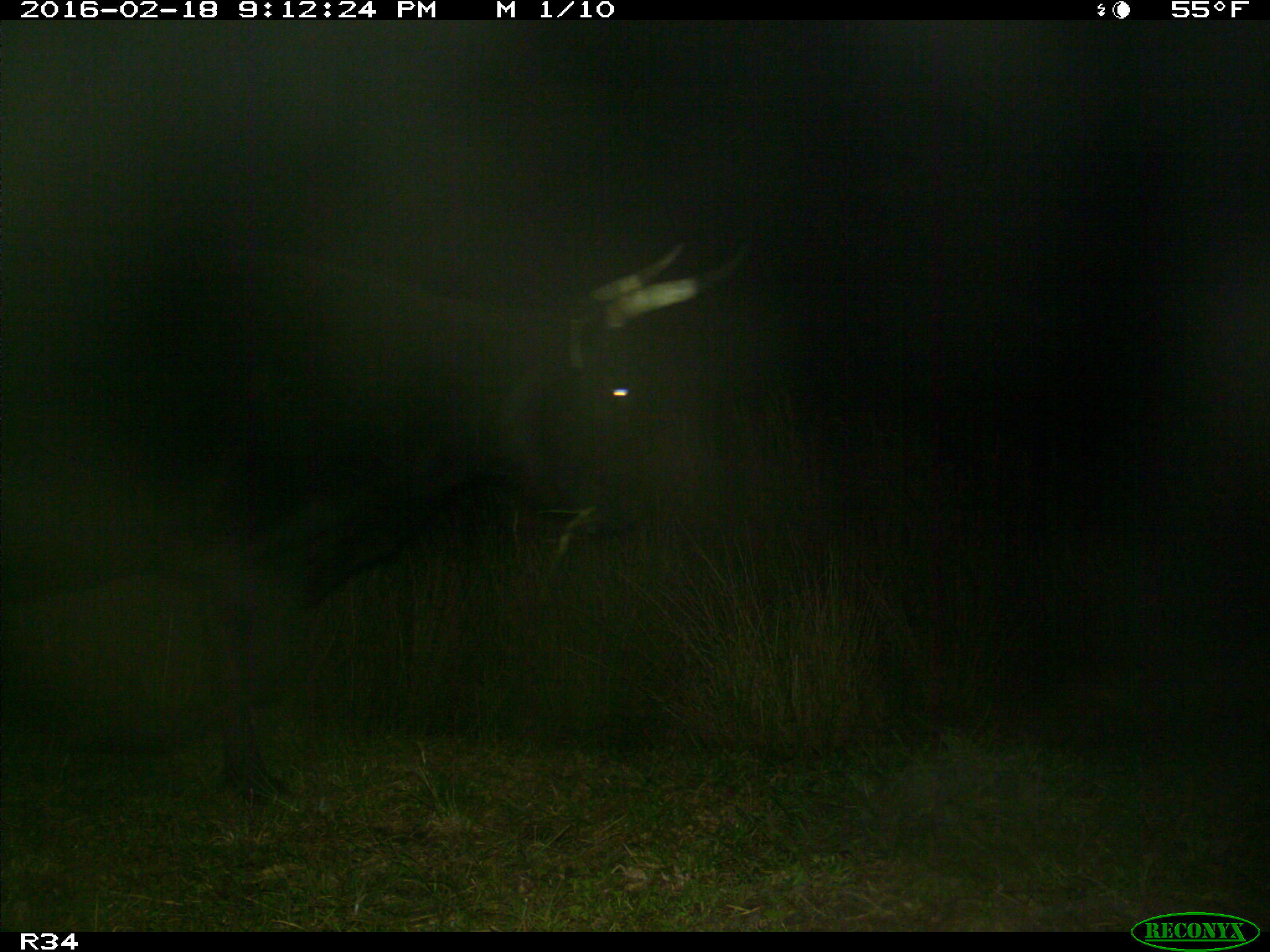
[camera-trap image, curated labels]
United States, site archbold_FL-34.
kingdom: Animalia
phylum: Chordata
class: Mammalia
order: Artiodactyla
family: Bovidae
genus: Bos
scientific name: Bos taurus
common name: domestic cow